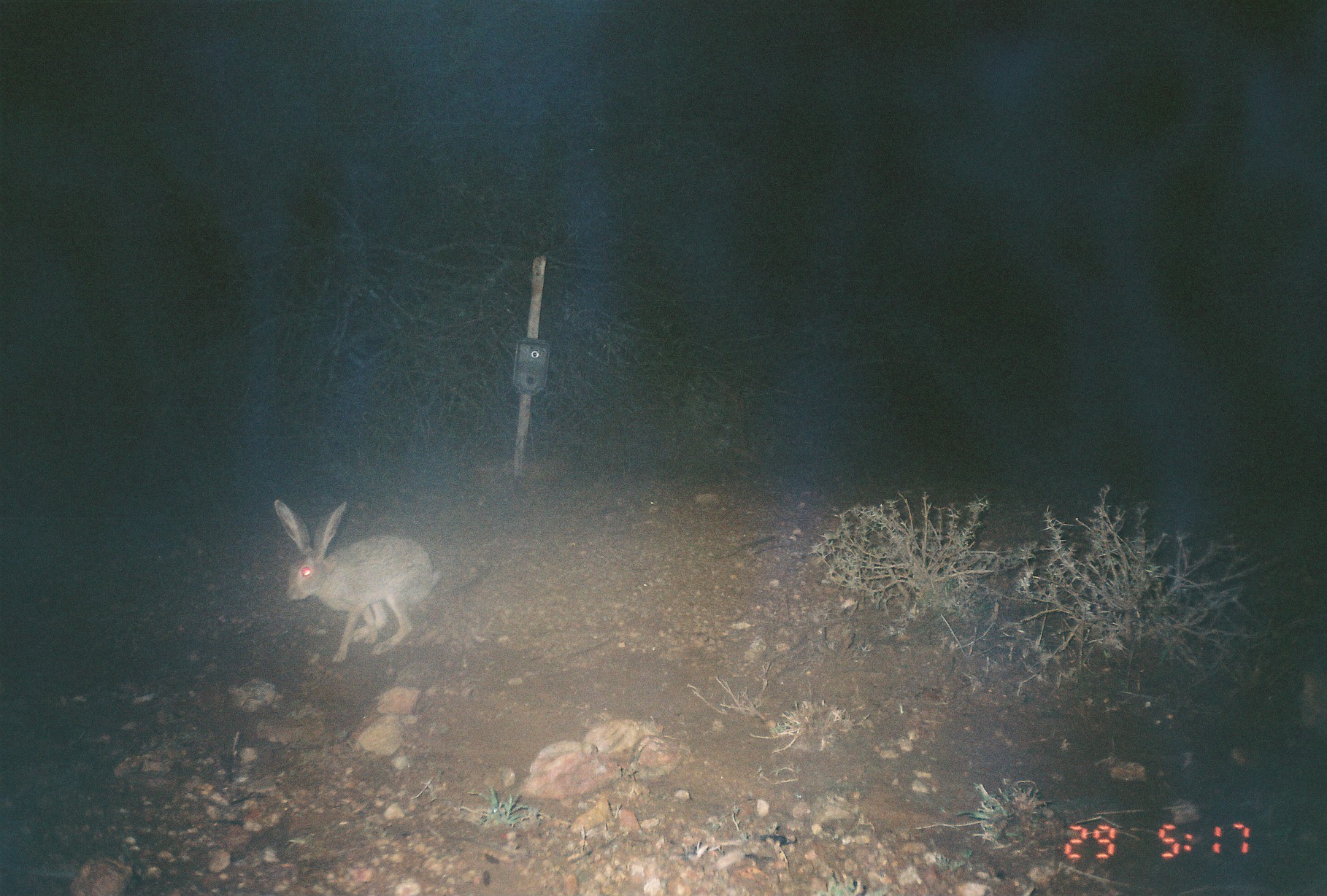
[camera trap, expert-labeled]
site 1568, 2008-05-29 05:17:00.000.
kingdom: Animalia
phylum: Chordata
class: Mammalia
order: Lagomorpha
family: Leporidae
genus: Lepus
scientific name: Lepus saxatilis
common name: scrub hare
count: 1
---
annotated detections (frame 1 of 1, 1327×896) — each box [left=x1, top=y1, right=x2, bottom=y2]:
lepus saxatilis: [left=273, top=498, right=441, bottom=663]